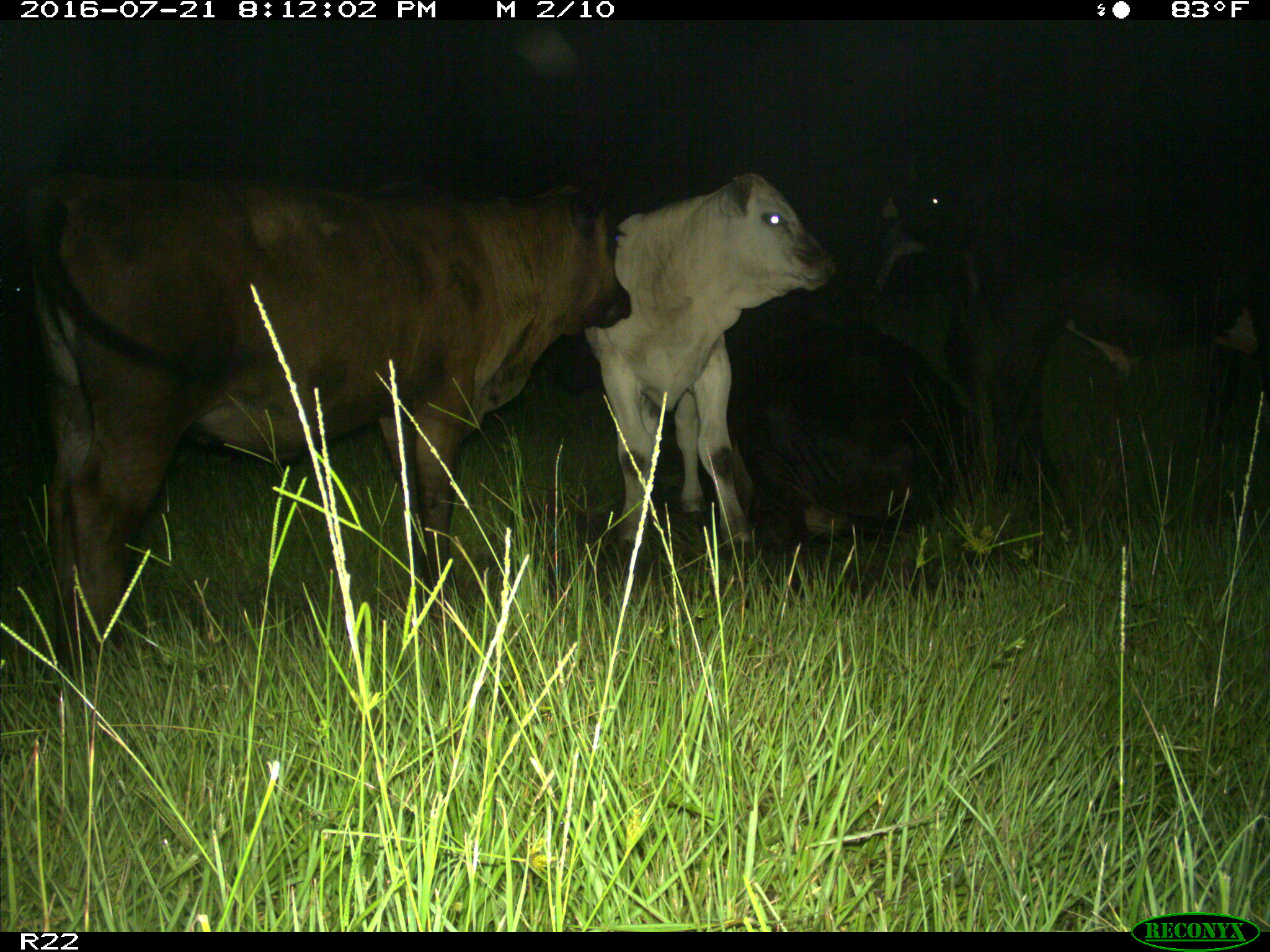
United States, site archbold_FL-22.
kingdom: Animalia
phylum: Chordata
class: Mammalia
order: Artiodactyla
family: Bovidae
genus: Bos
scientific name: Bos taurus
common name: domestic cow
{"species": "Bos taurus (domestic cow)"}